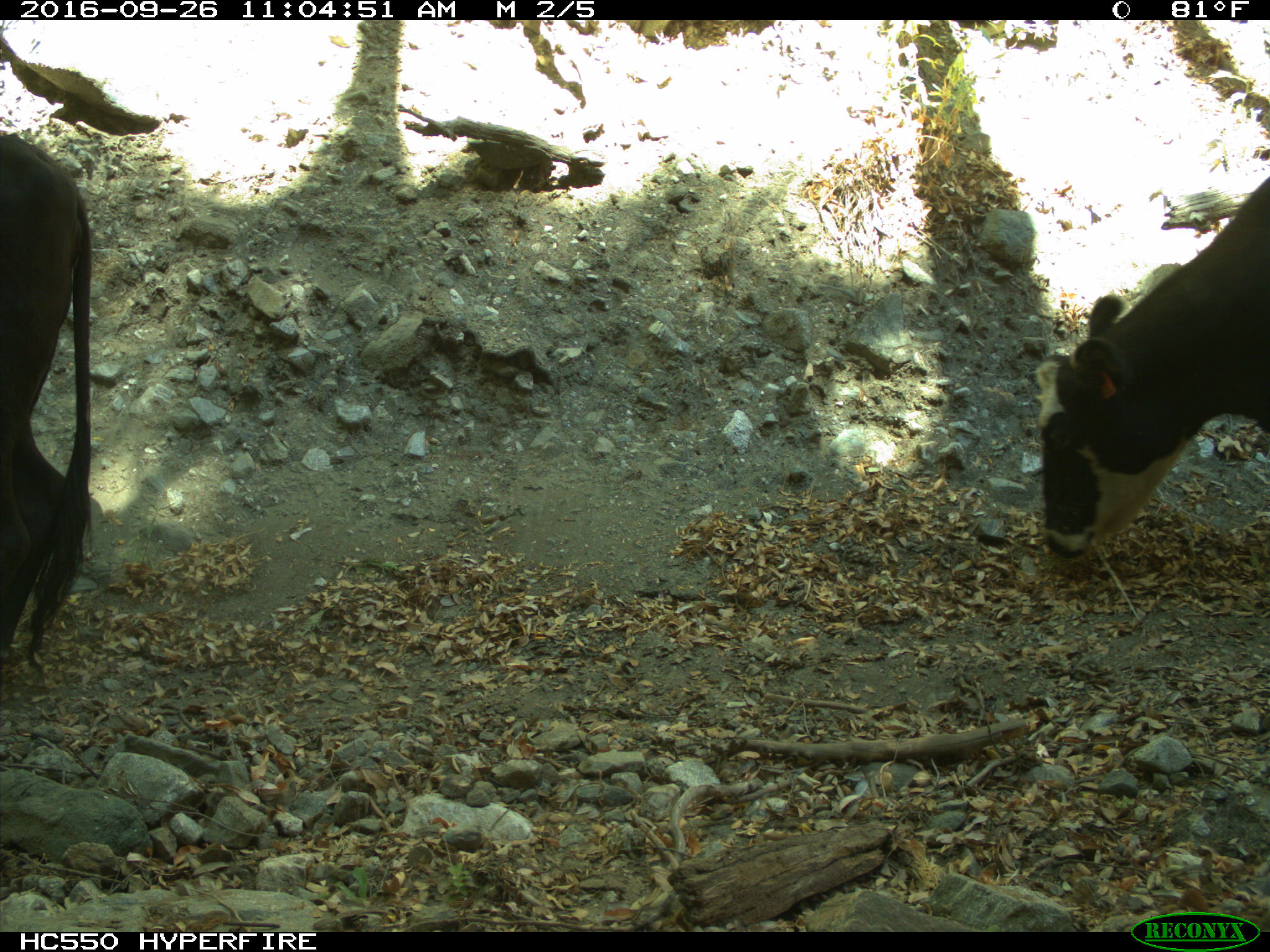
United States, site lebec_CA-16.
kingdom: Animalia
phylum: Chordata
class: Mammalia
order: Artiodactyla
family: Bovidae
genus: Bos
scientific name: Bos taurus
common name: domestic cow